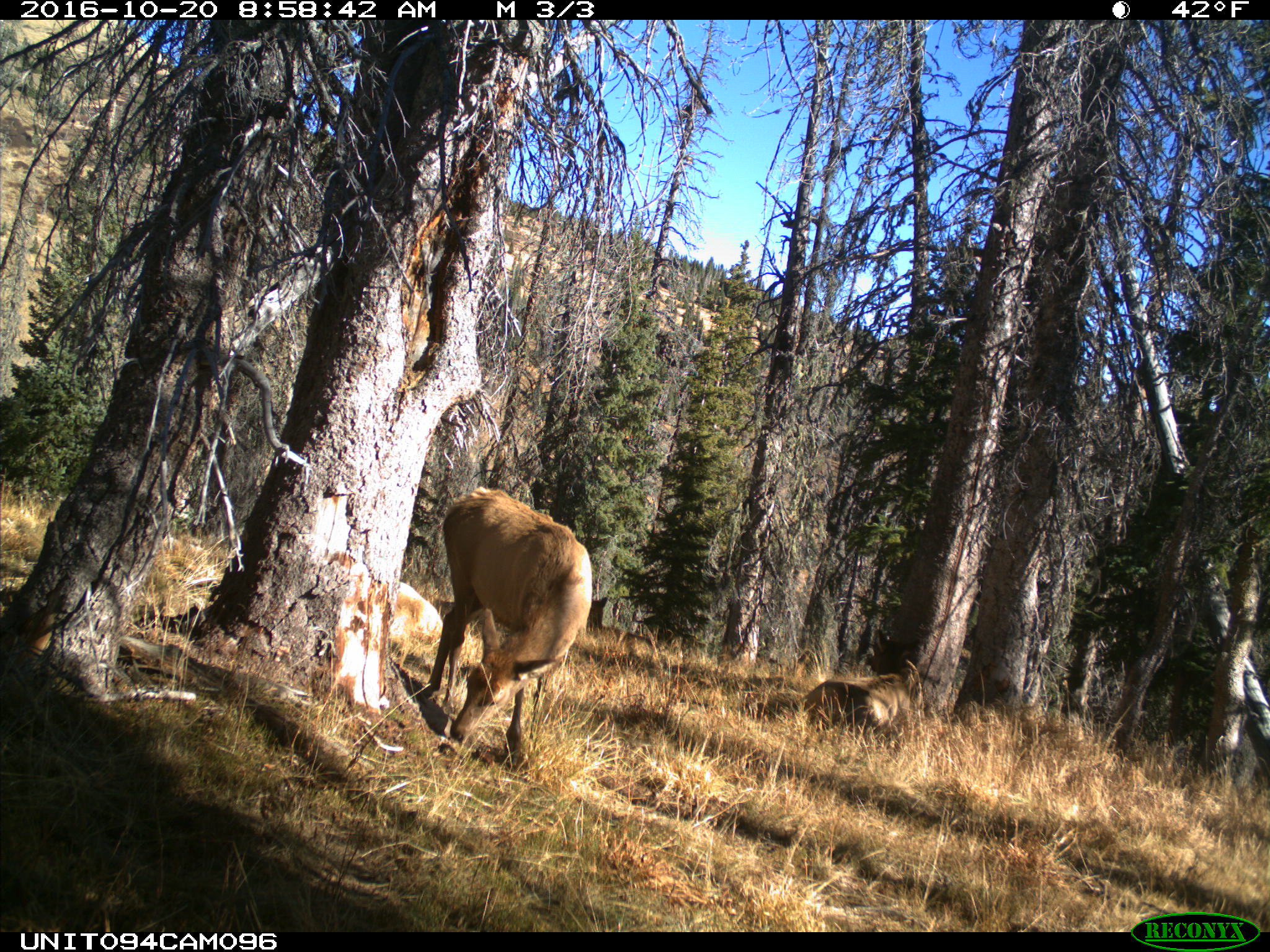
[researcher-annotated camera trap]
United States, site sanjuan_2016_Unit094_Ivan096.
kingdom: Animalia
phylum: Chordata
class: Mammalia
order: Artiodactyla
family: Cervidae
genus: Cervus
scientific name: Cervus elaphus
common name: red deer